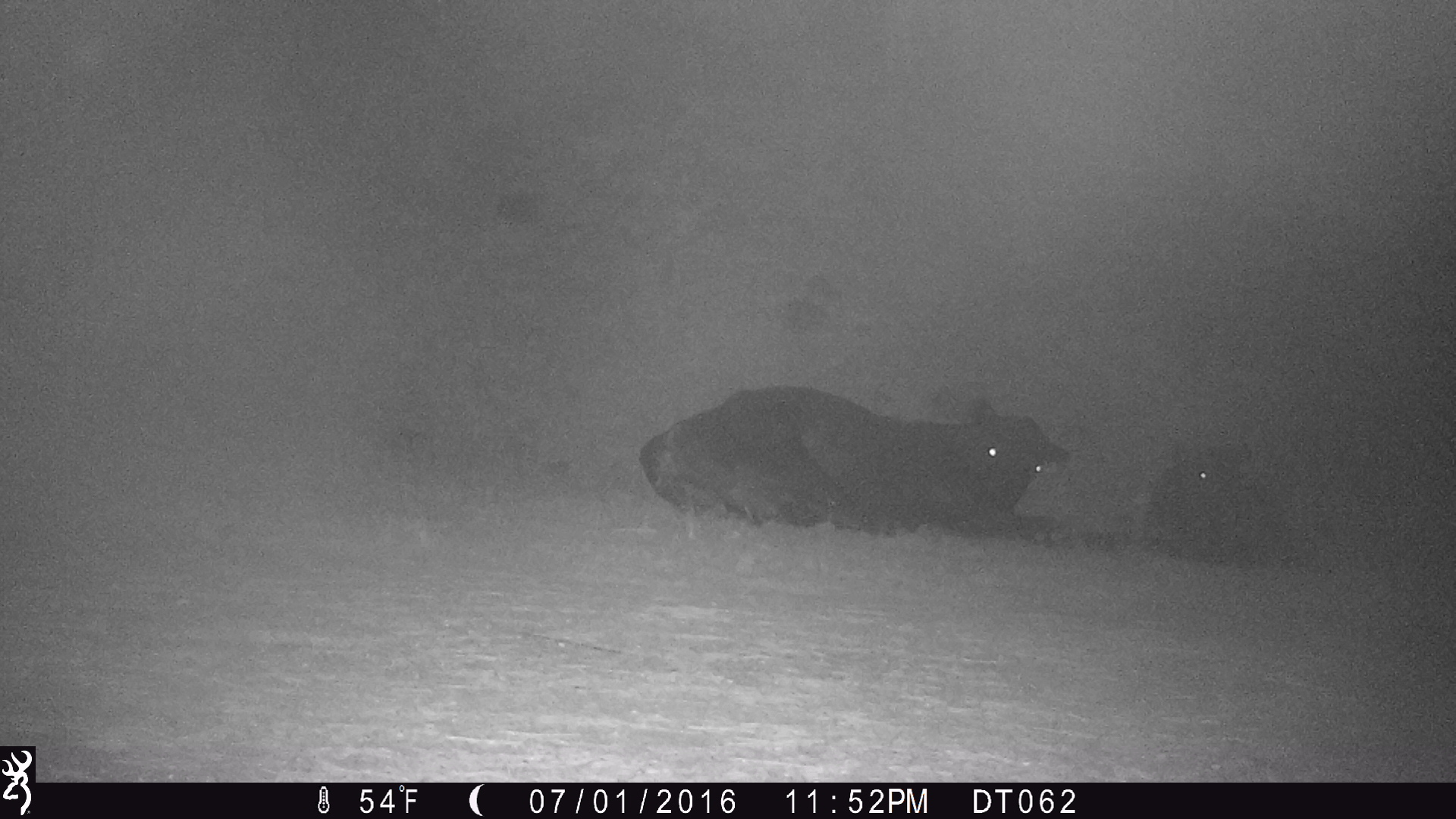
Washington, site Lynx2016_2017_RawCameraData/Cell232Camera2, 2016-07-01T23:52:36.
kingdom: Animalia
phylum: Chordata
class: Mammalia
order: Artiodactyla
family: Bovidae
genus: Bos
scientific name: Bos taurus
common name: domestic cattle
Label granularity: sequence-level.